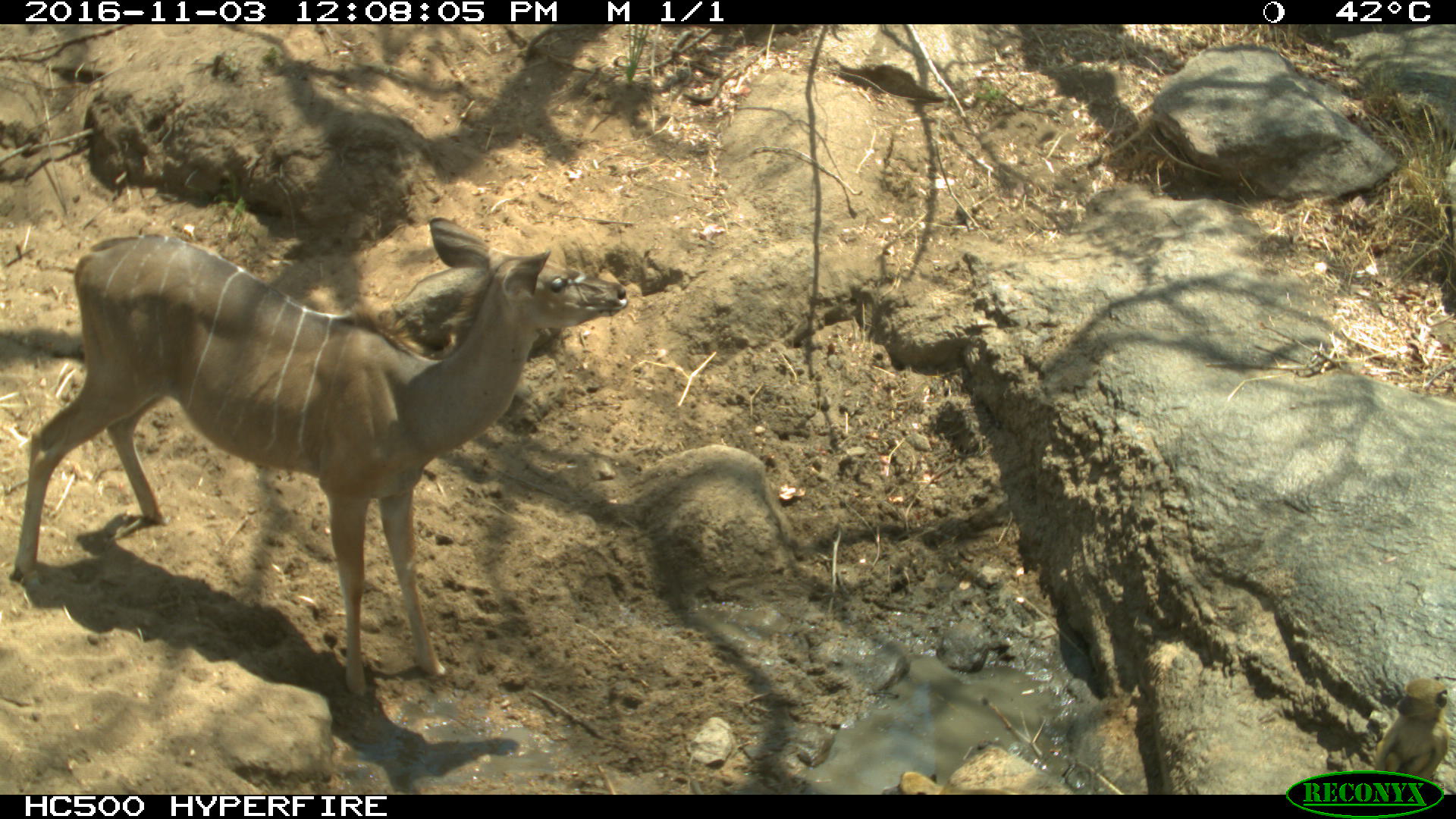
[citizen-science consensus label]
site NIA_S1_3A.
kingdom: Animalia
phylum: Chordata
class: Mammalia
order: Artiodactyla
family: Bovidae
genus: Tragelaphus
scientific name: Tragelaphus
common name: kudu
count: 1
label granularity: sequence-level